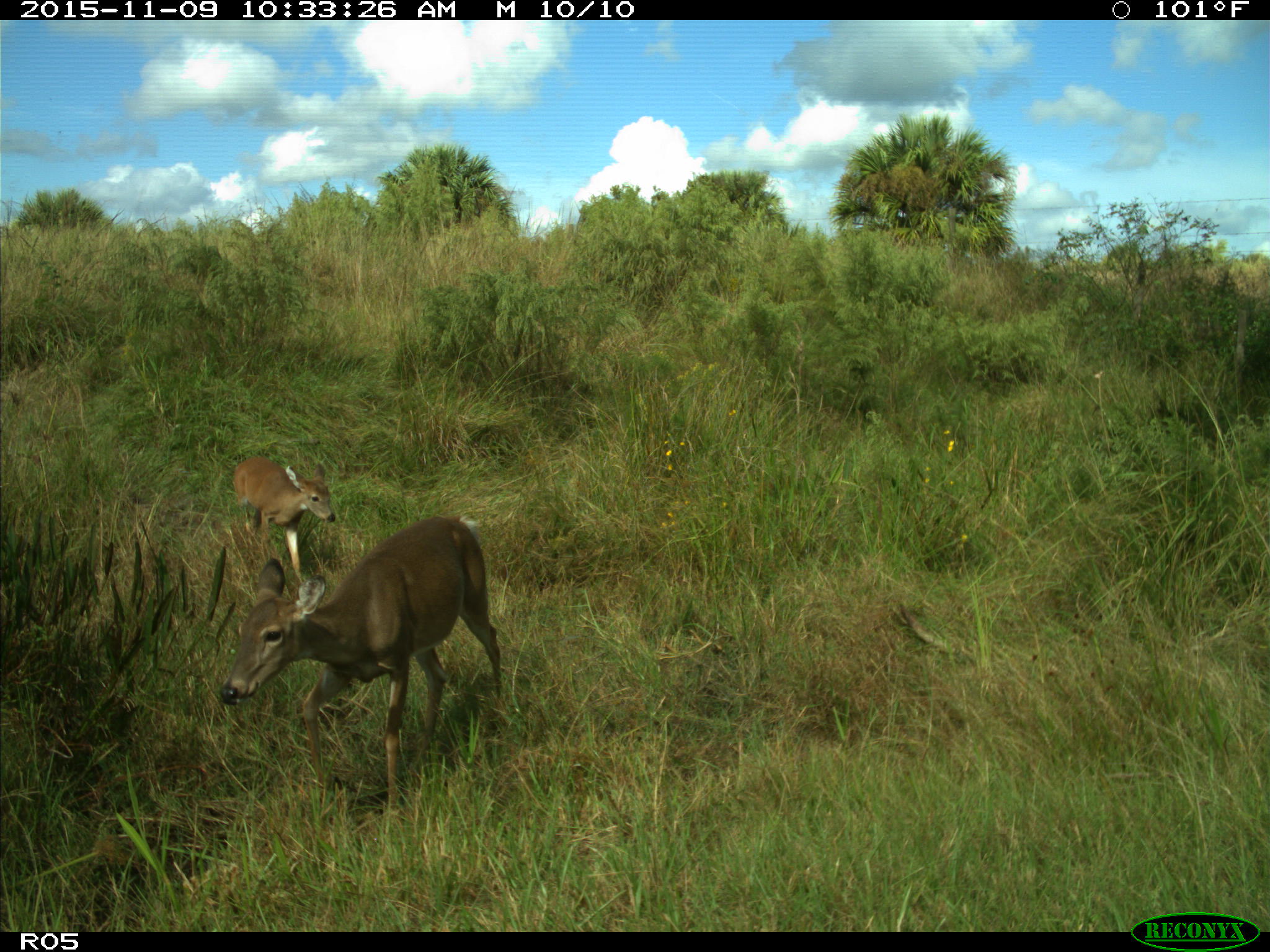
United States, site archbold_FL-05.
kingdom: Animalia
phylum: Chordata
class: Mammalia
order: Artiodactyla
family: Cervidae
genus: Odocoileus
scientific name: Odocoileus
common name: deer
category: unidentified deer